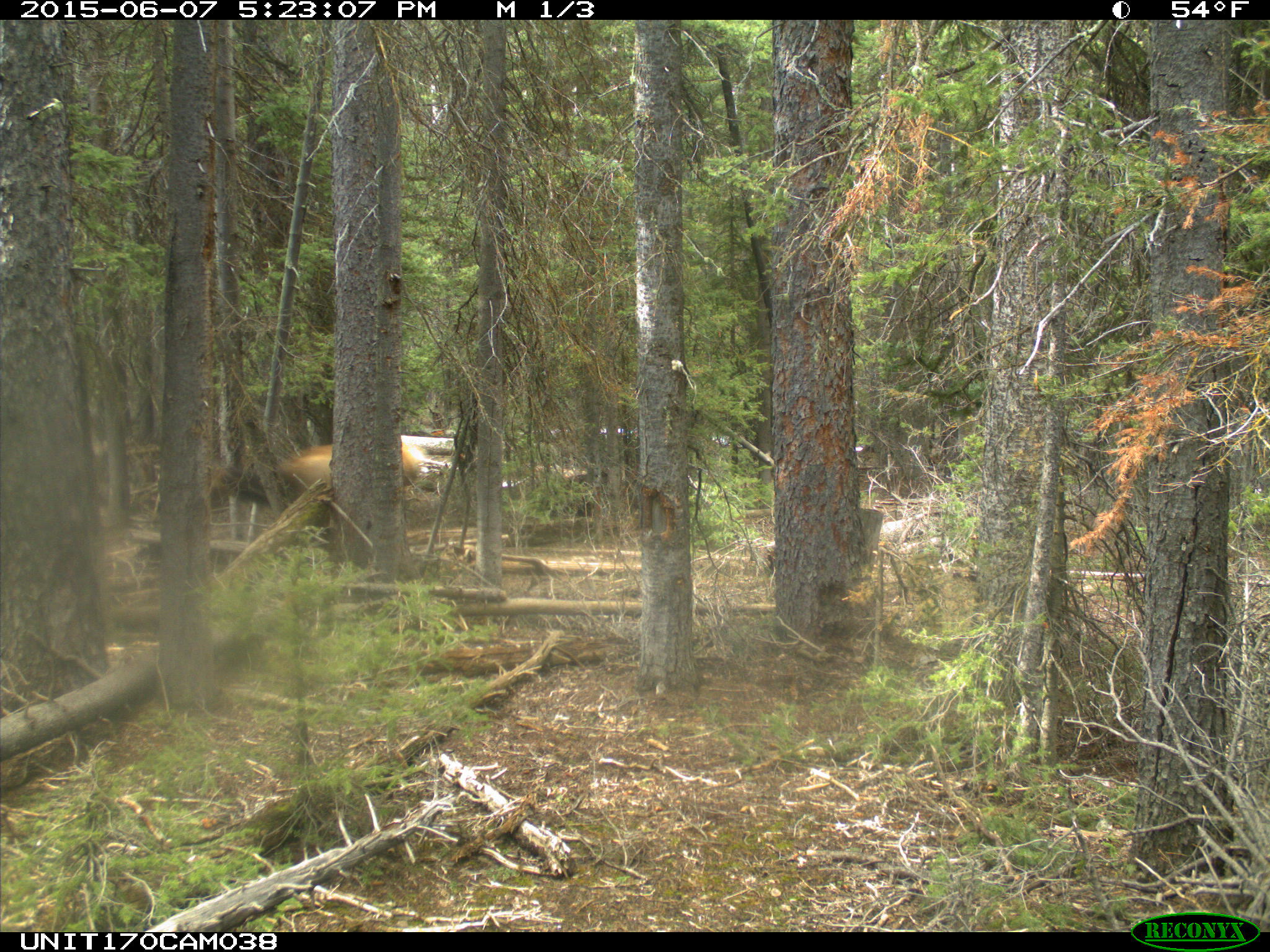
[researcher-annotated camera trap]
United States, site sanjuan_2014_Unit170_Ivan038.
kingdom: Animalia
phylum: Chordata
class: Mammalia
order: Artiodactyla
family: Cervidae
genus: Cervus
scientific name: Cervus elaphus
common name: red deer